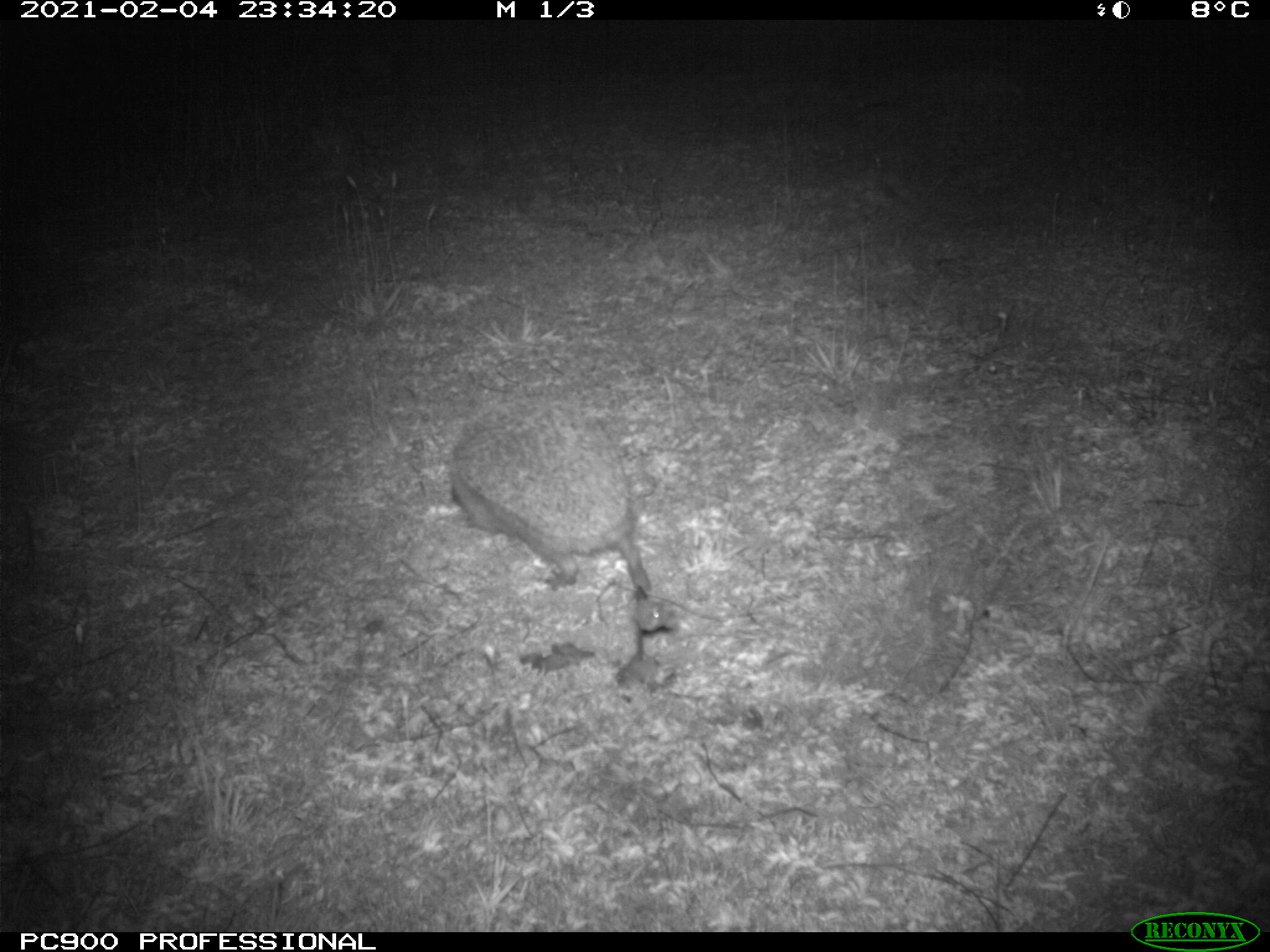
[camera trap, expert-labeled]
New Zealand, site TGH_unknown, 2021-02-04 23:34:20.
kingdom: Animalia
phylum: Chordata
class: Mammalia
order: Eulipotyphla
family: Erinaceidae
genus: Erinaceus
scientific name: Erinaceus europaeus europaeus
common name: european hedgehog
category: hedgehog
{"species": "hedgehog (european hedgehog) (Erinaceus europaeus europaeus)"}